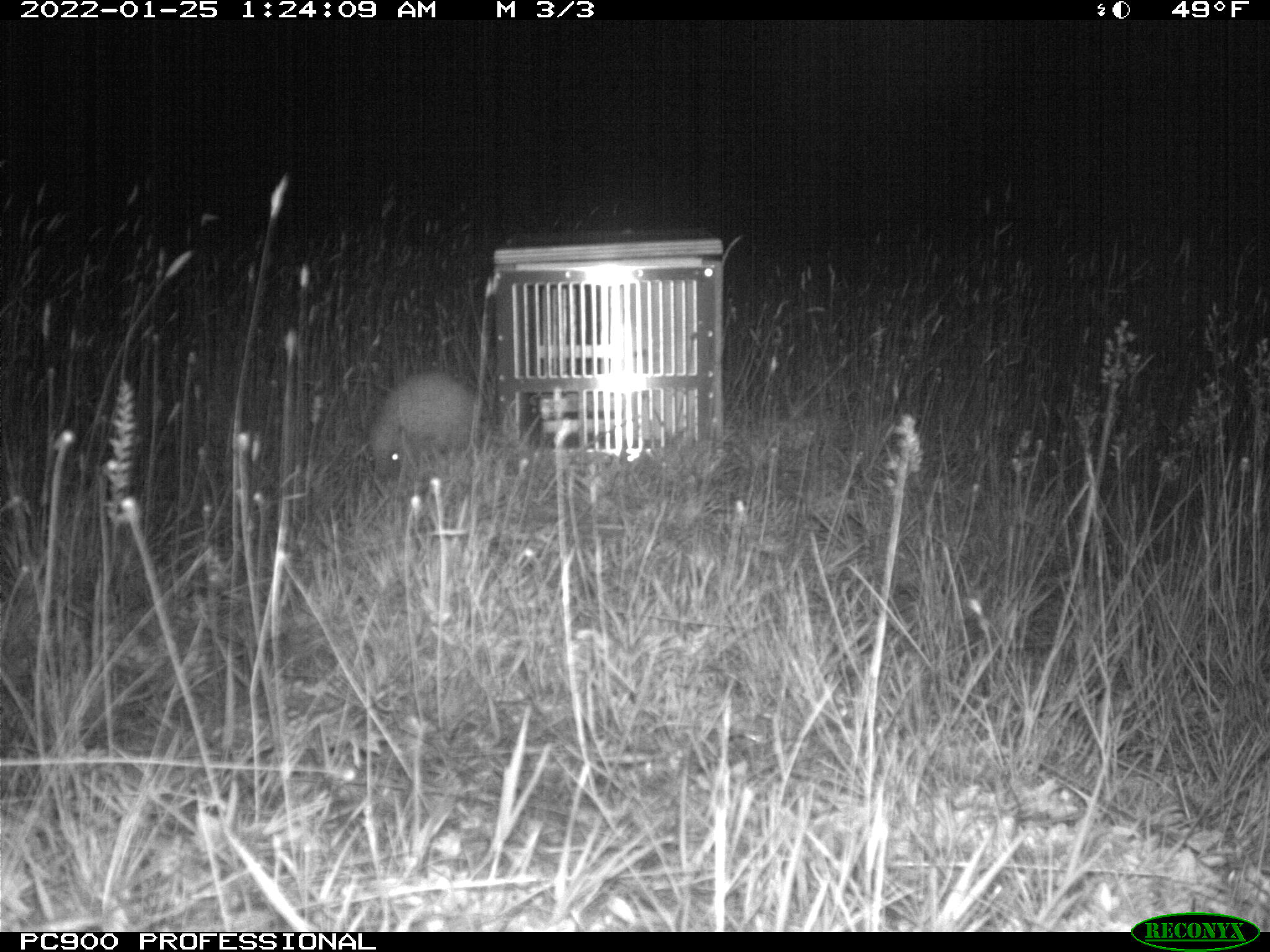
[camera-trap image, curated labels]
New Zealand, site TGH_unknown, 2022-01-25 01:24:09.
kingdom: Animalia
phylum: Chordata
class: Mammalia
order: Eulipotyphla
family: Erinaceidae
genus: Erinaceus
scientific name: Erinaceus europaeus europaeus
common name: european hedgehog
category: hedgehog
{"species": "hedgehog (european hedgehog) (Erinaceus europaeus europaeus)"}